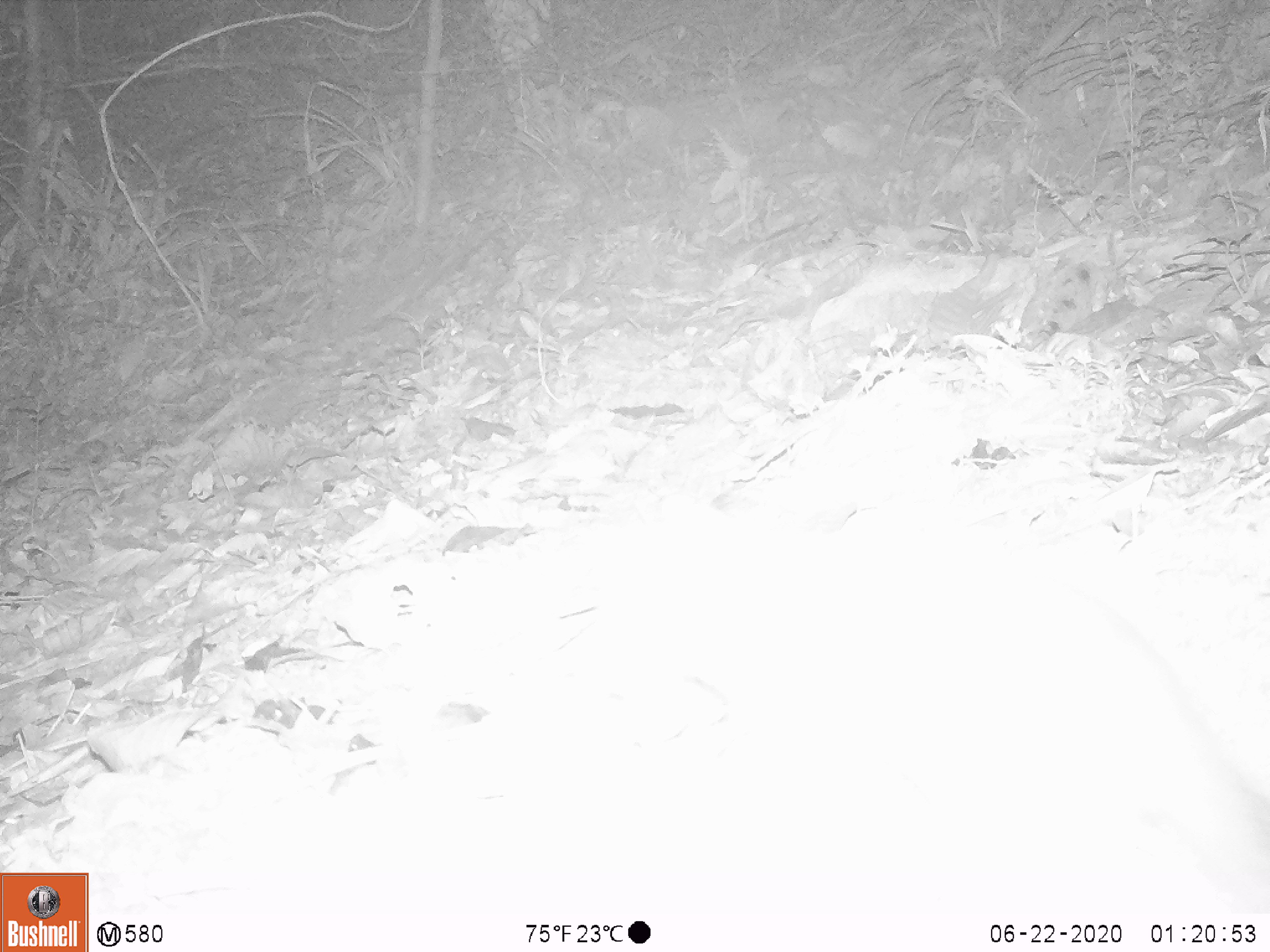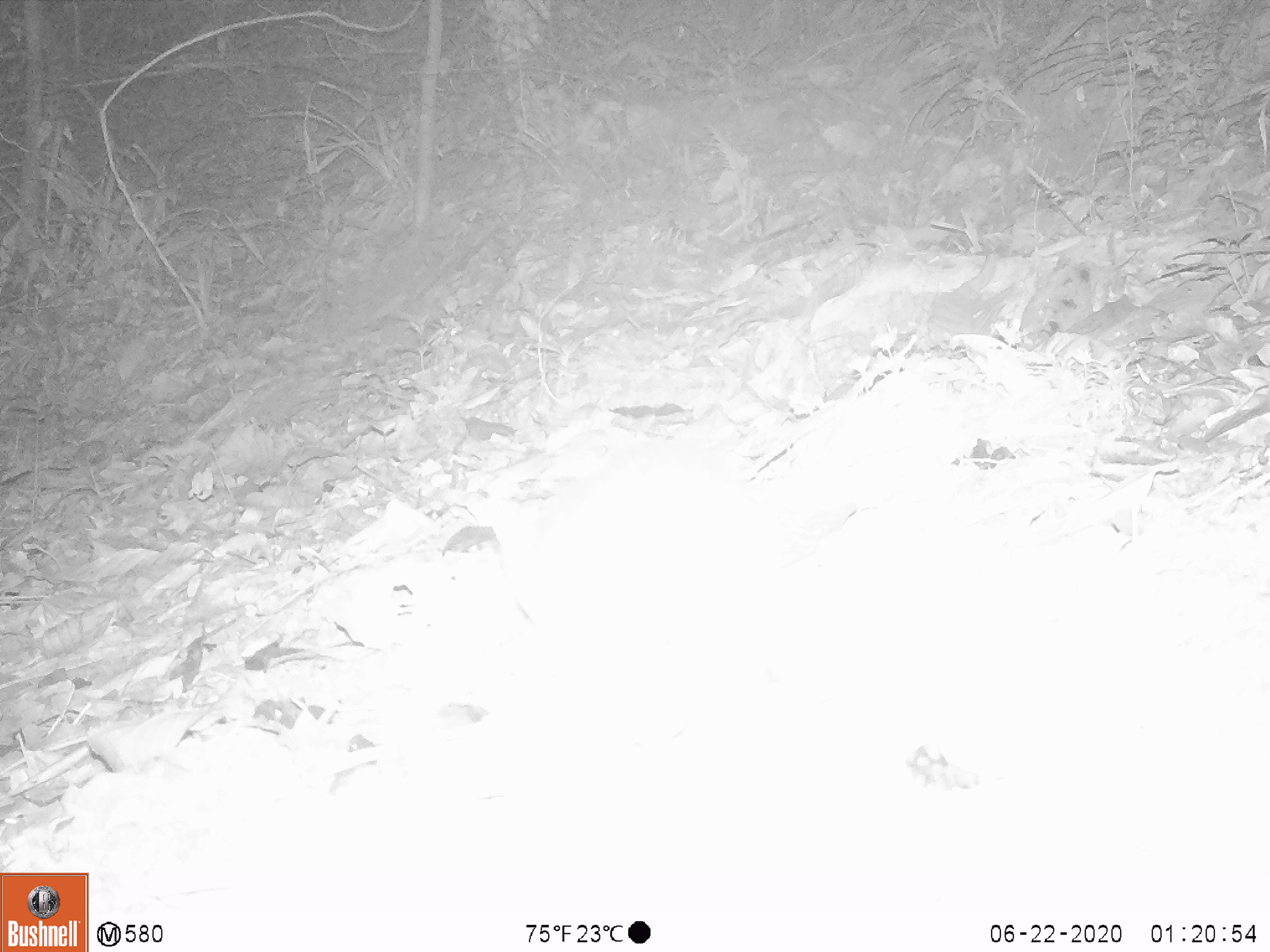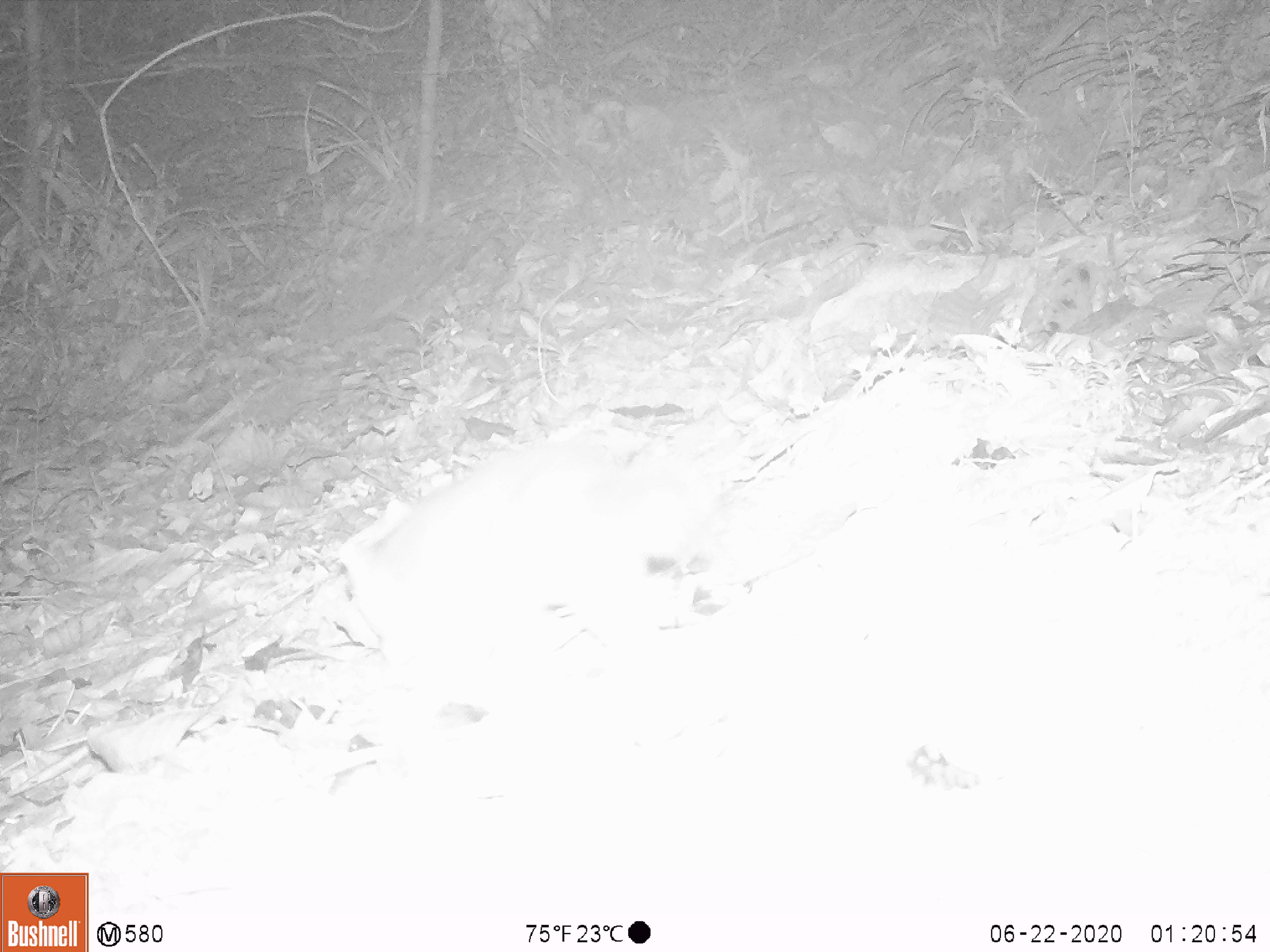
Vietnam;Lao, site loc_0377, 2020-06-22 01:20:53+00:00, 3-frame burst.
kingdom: Animalia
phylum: Chordata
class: Mammalia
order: Carnivora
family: Mustelidae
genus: Melogale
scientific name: Melogale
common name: ferret badger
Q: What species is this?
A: Ferret badger (Melogale).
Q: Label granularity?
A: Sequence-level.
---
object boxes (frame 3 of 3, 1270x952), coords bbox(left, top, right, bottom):
ferret badger: bbox(337, 438, 706, 714)